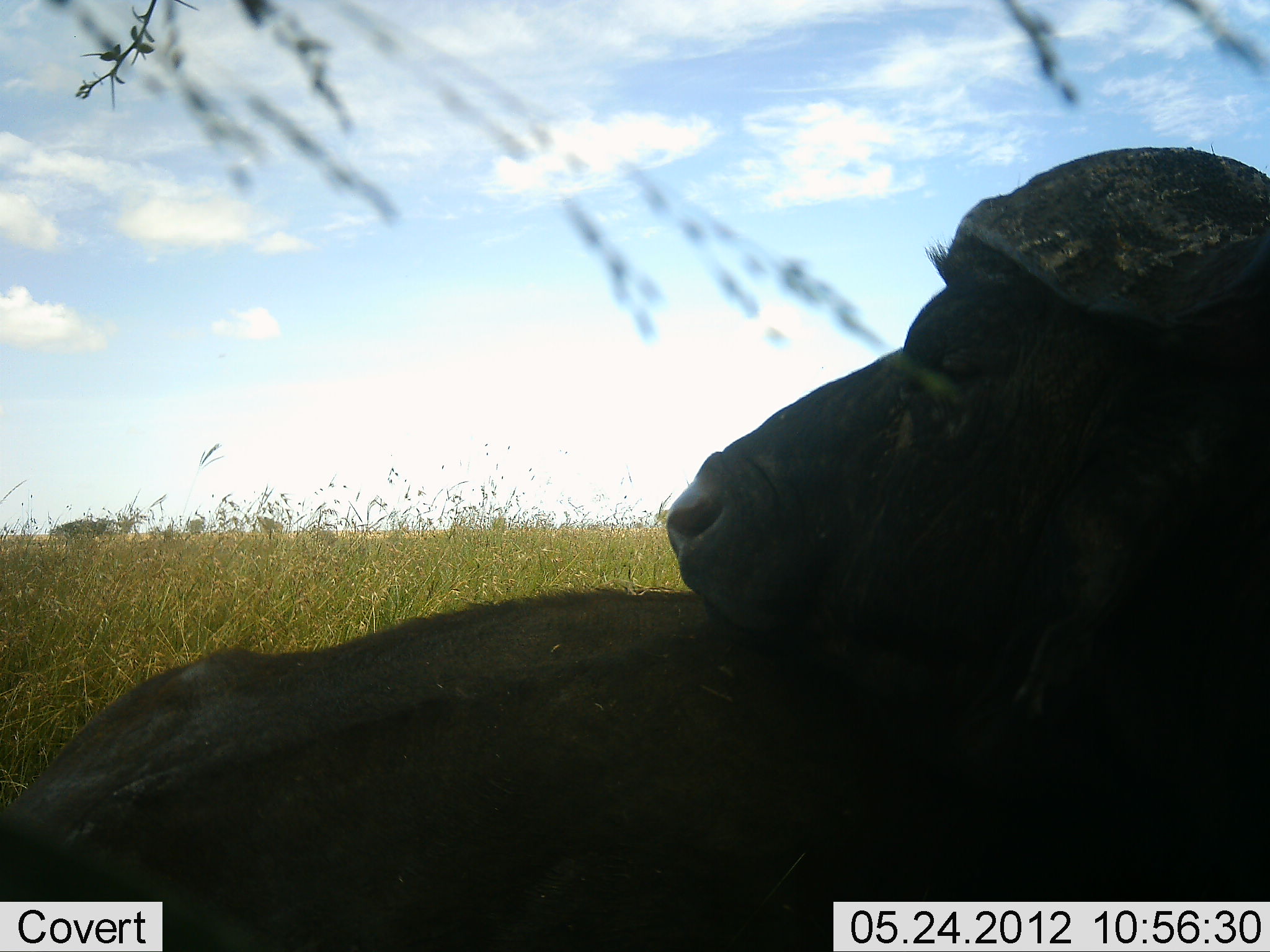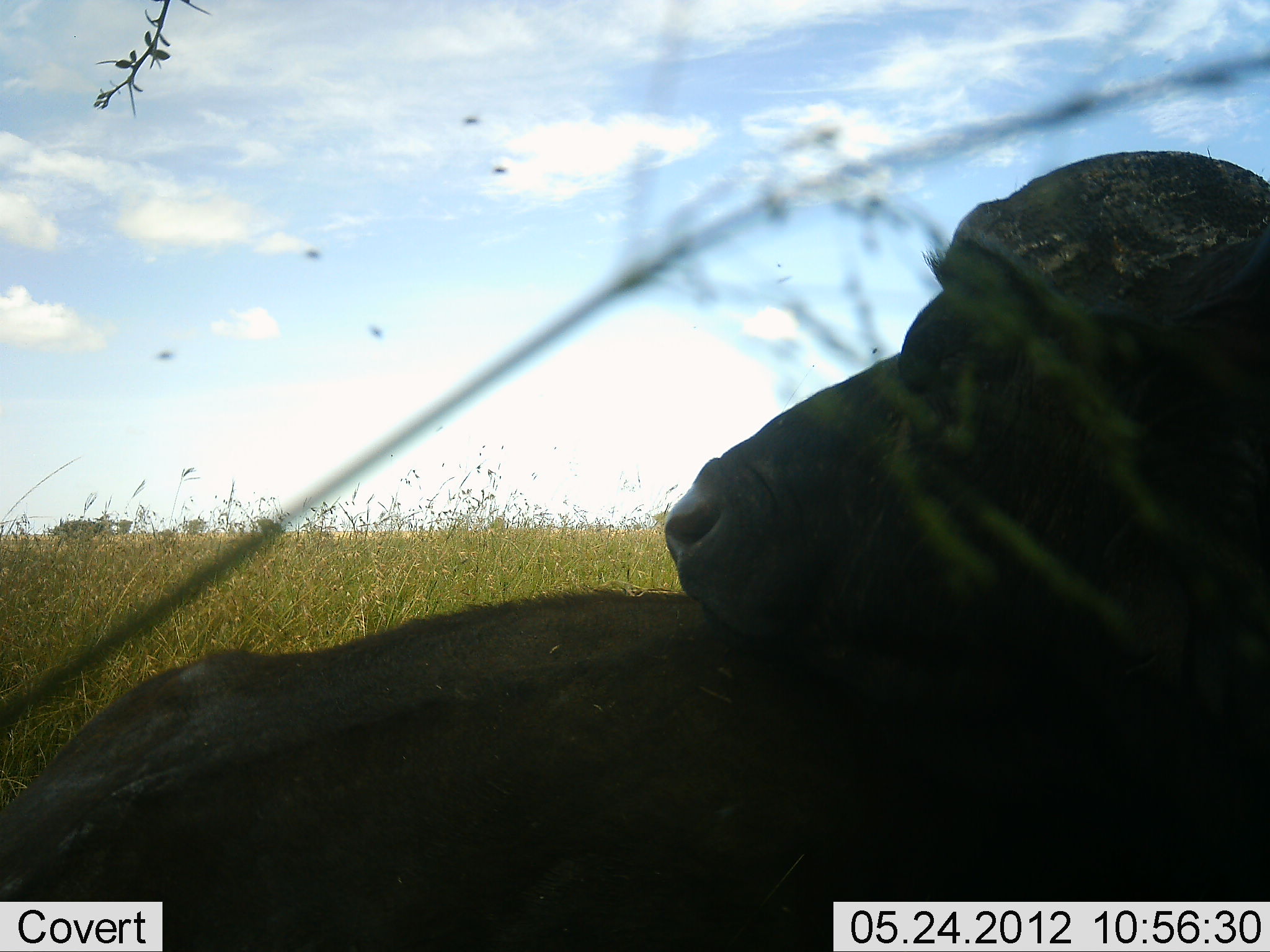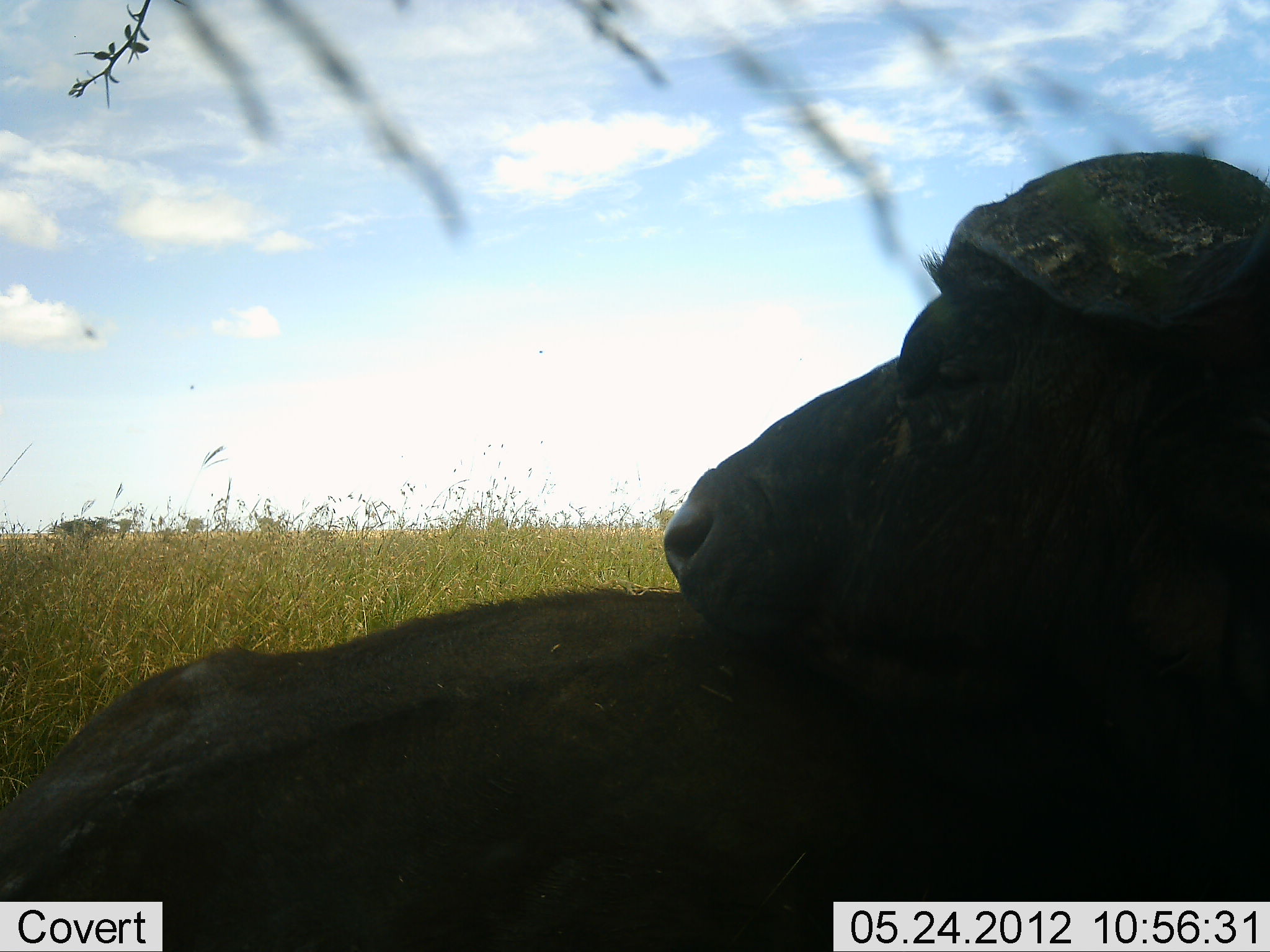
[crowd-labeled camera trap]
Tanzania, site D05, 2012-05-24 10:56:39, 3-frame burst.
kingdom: Animalia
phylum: Chordata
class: Mammalia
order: Artiodactyla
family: Bovidae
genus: Syncerus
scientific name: Syncerus caffer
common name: cape buffalo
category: buffalo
Buffalo (cape buffalo) (Syncerus caffer), count 1. Behavior (volunteer vote fractions): standing 0%, resting 100%, moving 0%, interacting 0%. Young present (vote fraction): 0%. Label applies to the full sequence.